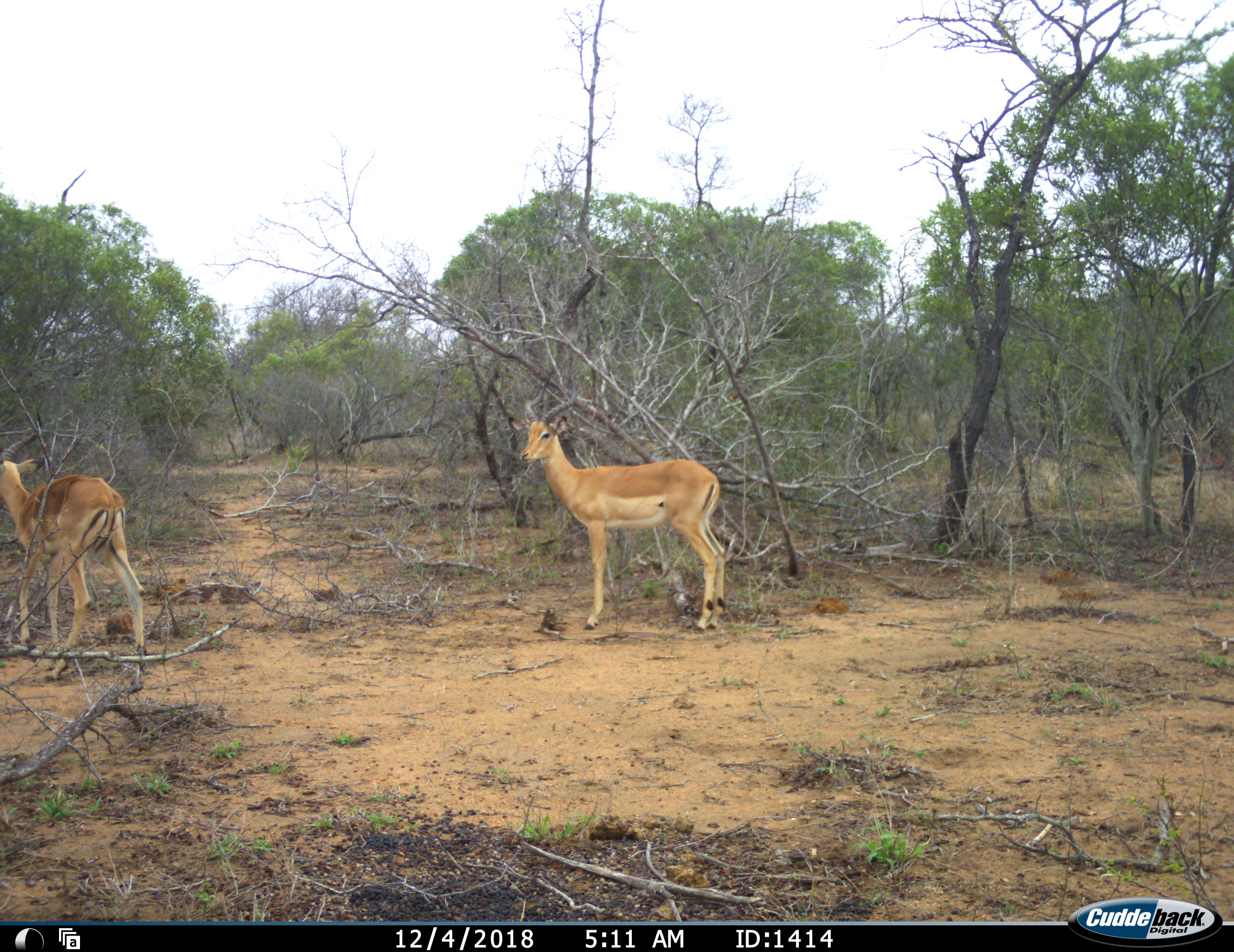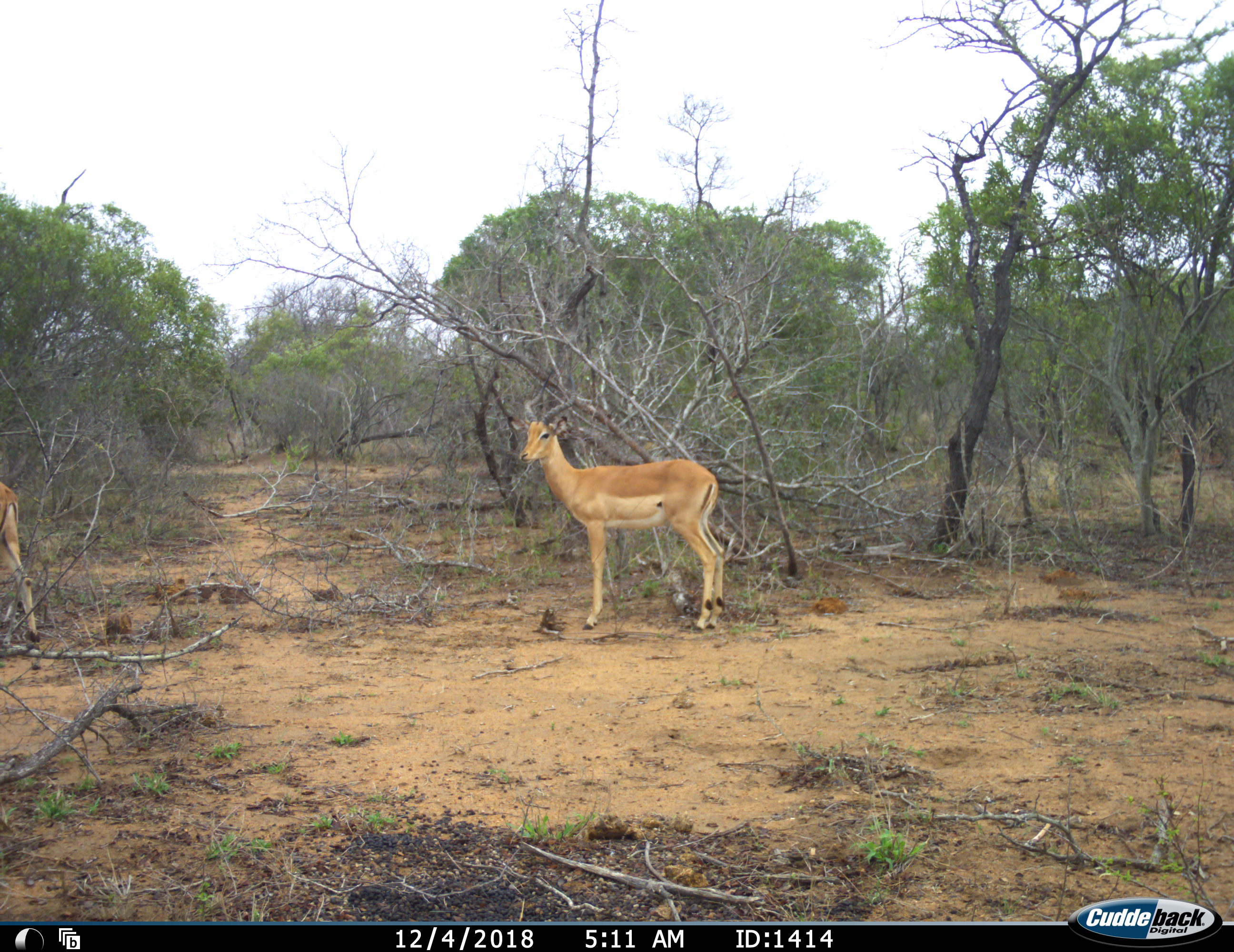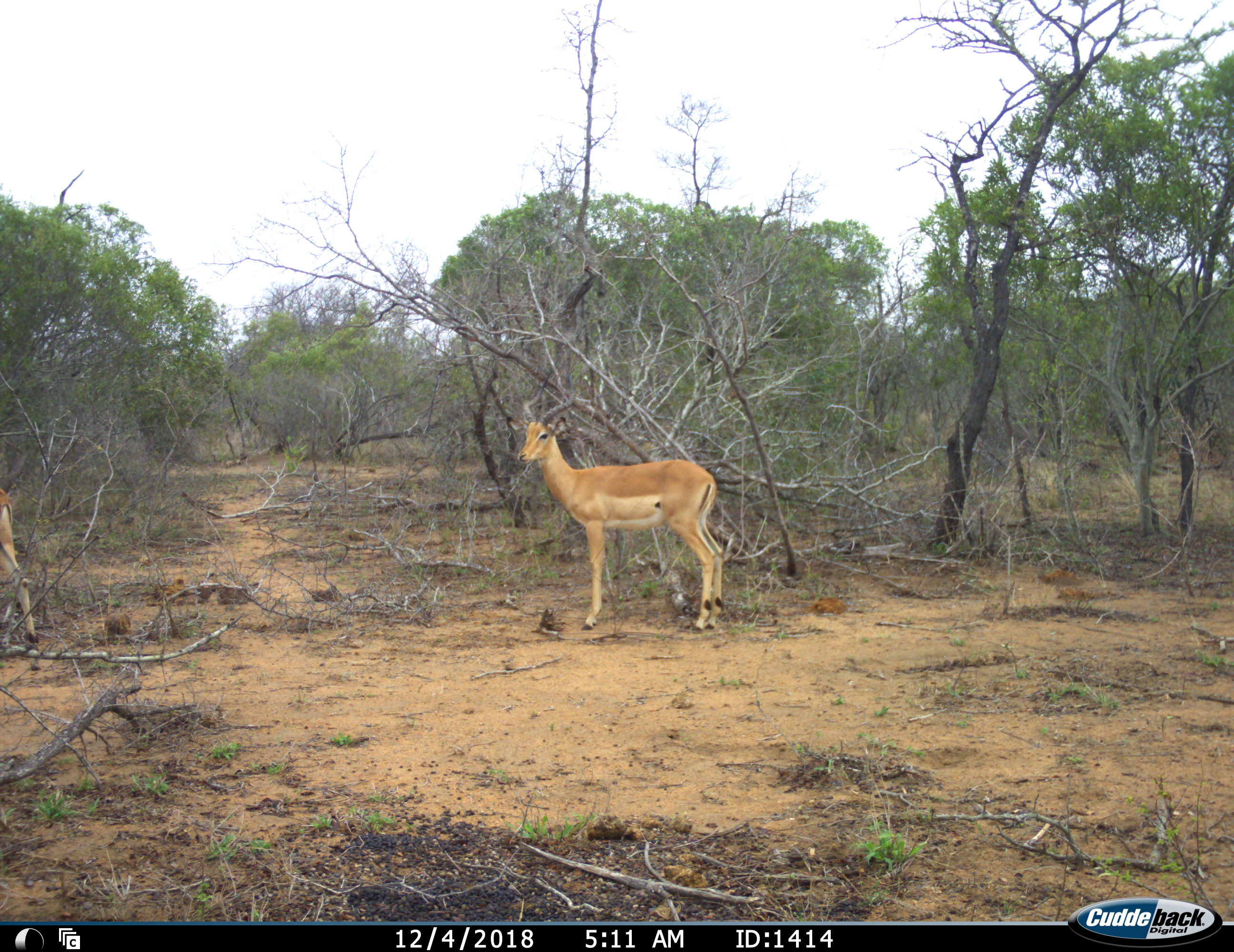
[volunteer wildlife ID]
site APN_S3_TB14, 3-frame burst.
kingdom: Animalia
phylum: Chordata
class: Mammalia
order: Artiodactyla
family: Bovidae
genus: Aepyceros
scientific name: Aepyceros melampus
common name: impala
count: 2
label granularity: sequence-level